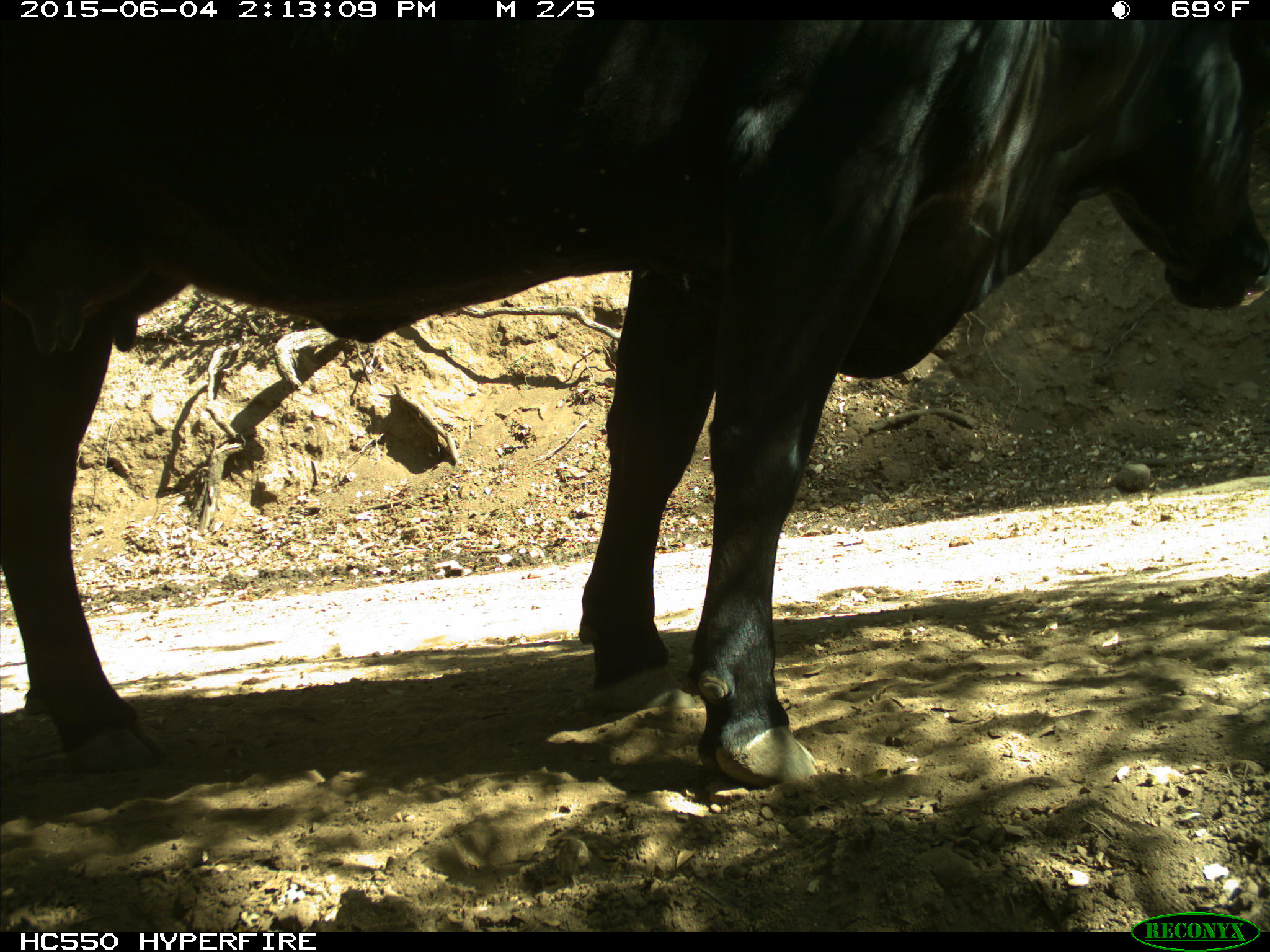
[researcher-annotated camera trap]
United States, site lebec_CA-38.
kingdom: Animalia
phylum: Chordata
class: Mammalia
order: Artiodactyla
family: Bovidae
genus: Bos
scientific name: Bos taurus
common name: domestic cow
Bos taurus (domestic cow).